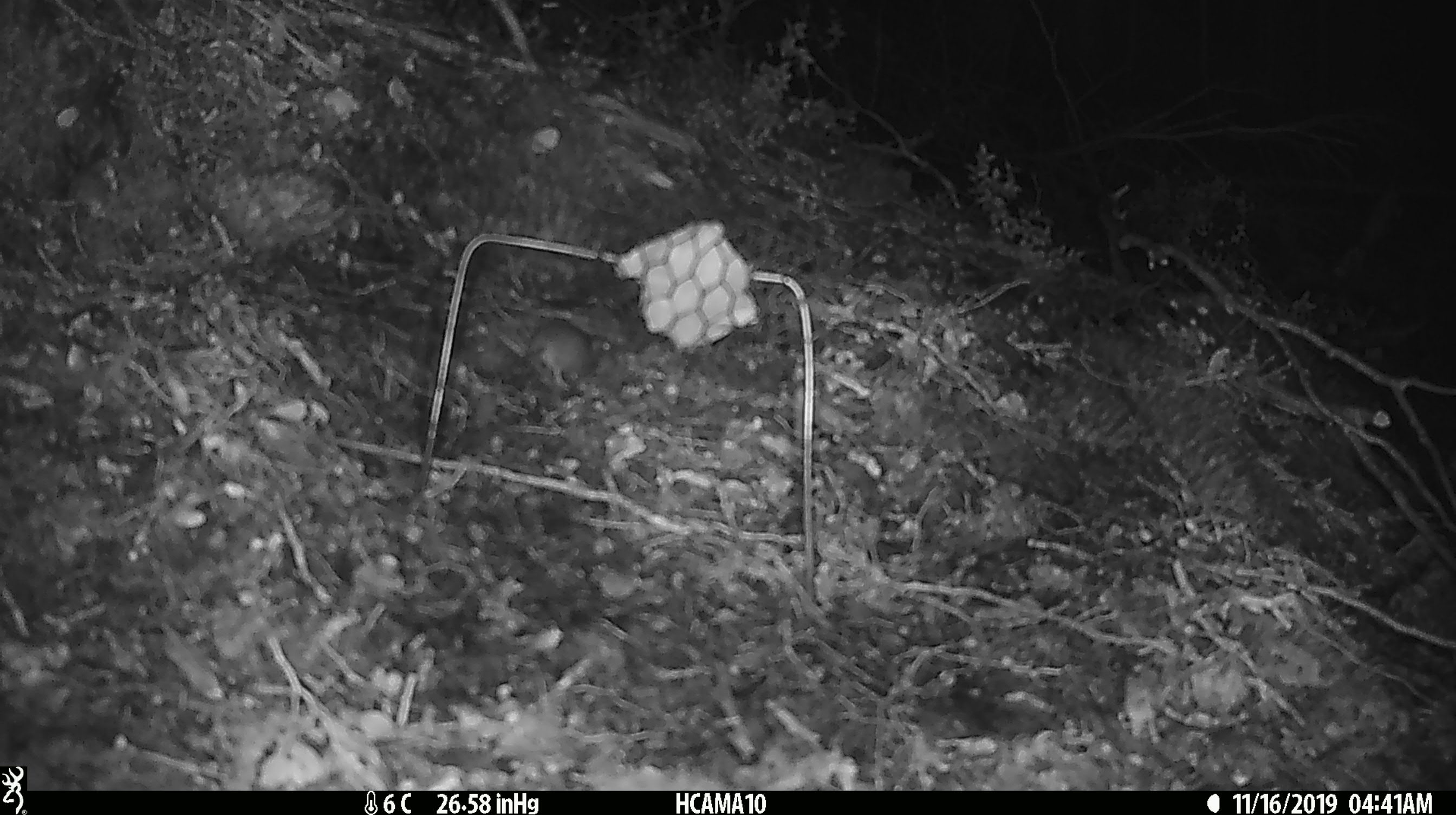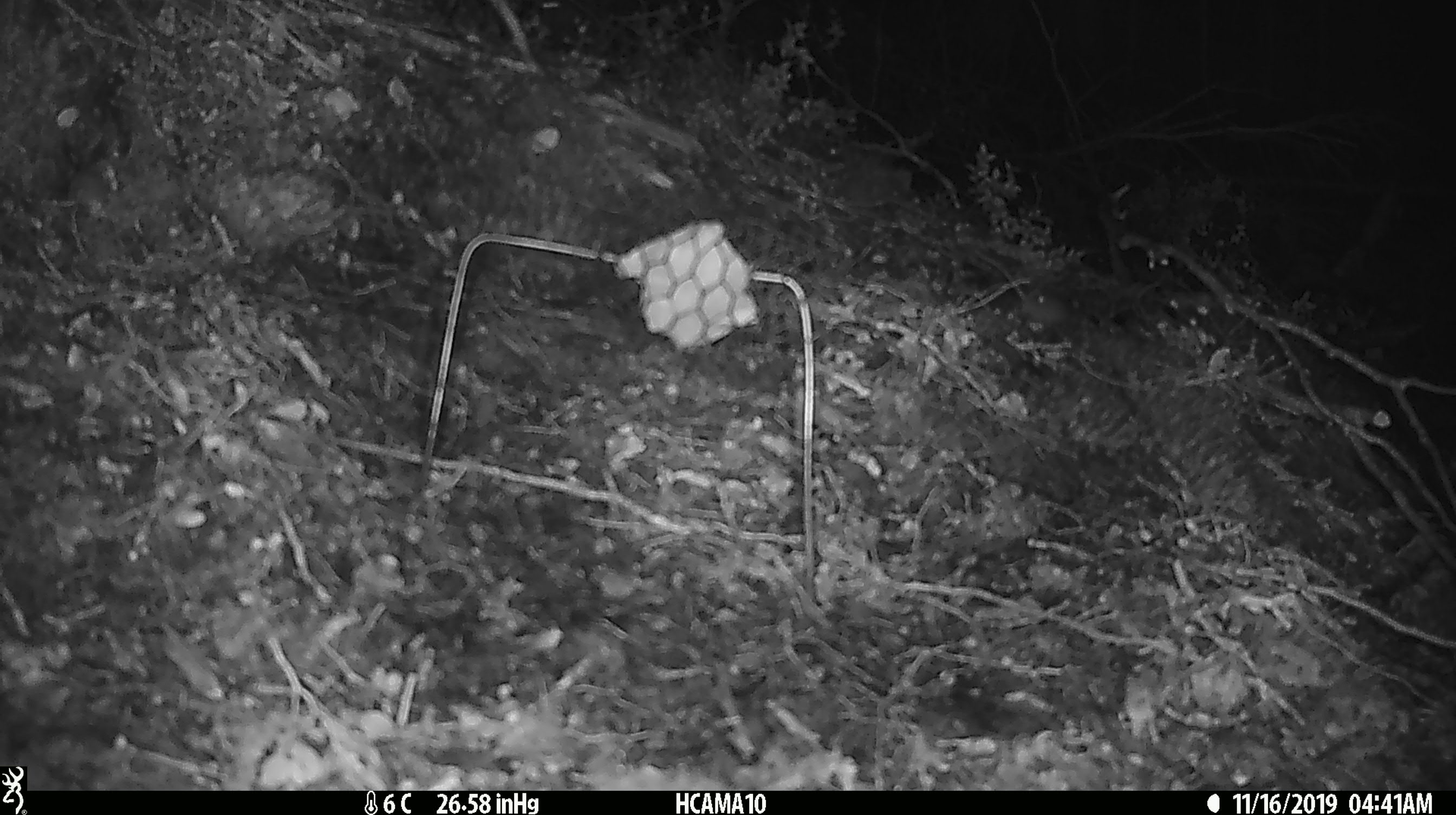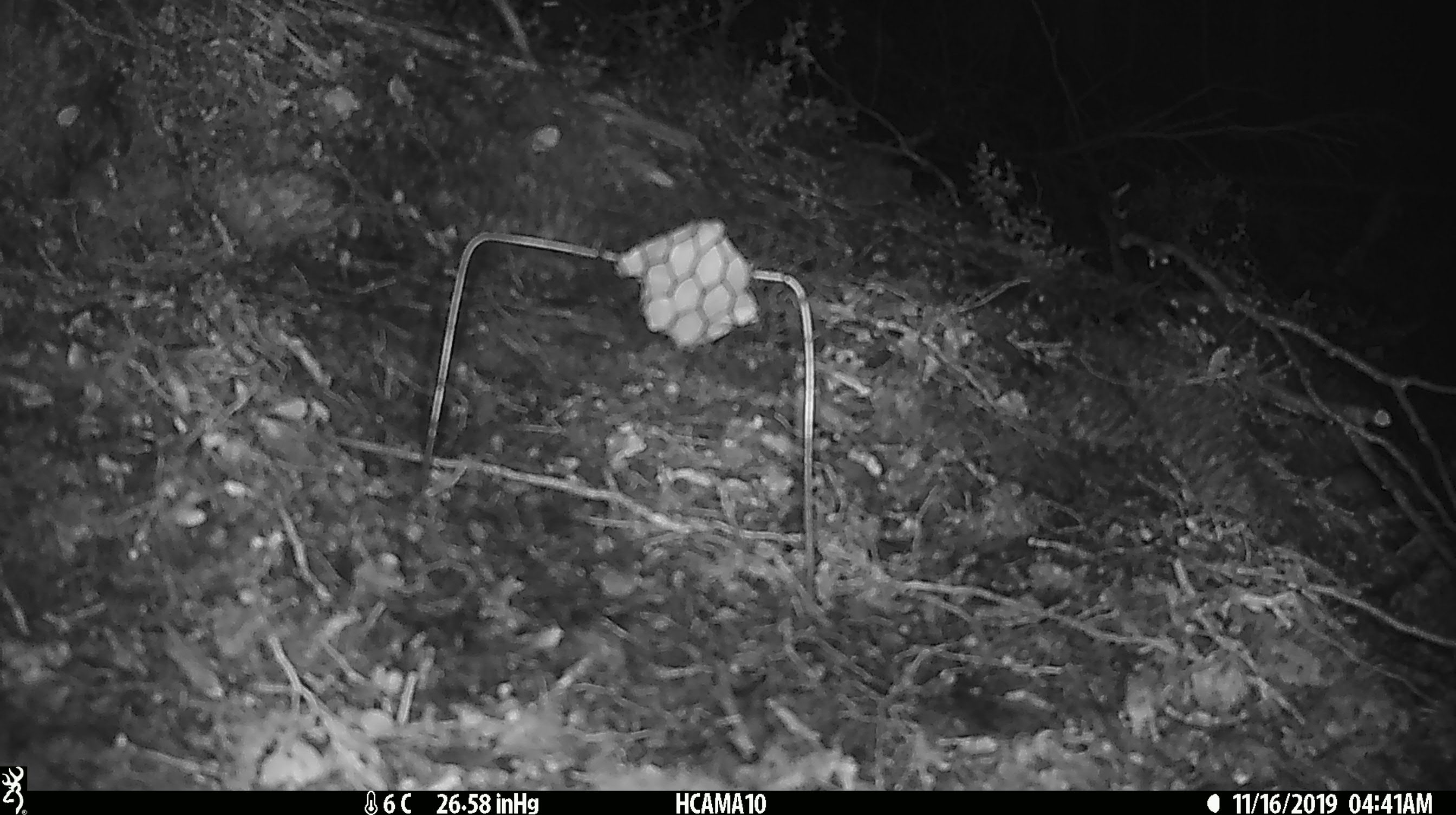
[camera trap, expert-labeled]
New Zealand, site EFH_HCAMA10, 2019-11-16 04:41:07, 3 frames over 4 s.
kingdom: Animalia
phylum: Chordata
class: Mammalia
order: Rodentia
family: Muridae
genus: Mus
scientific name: Mus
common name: mouse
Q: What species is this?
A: Mouse (Mus).